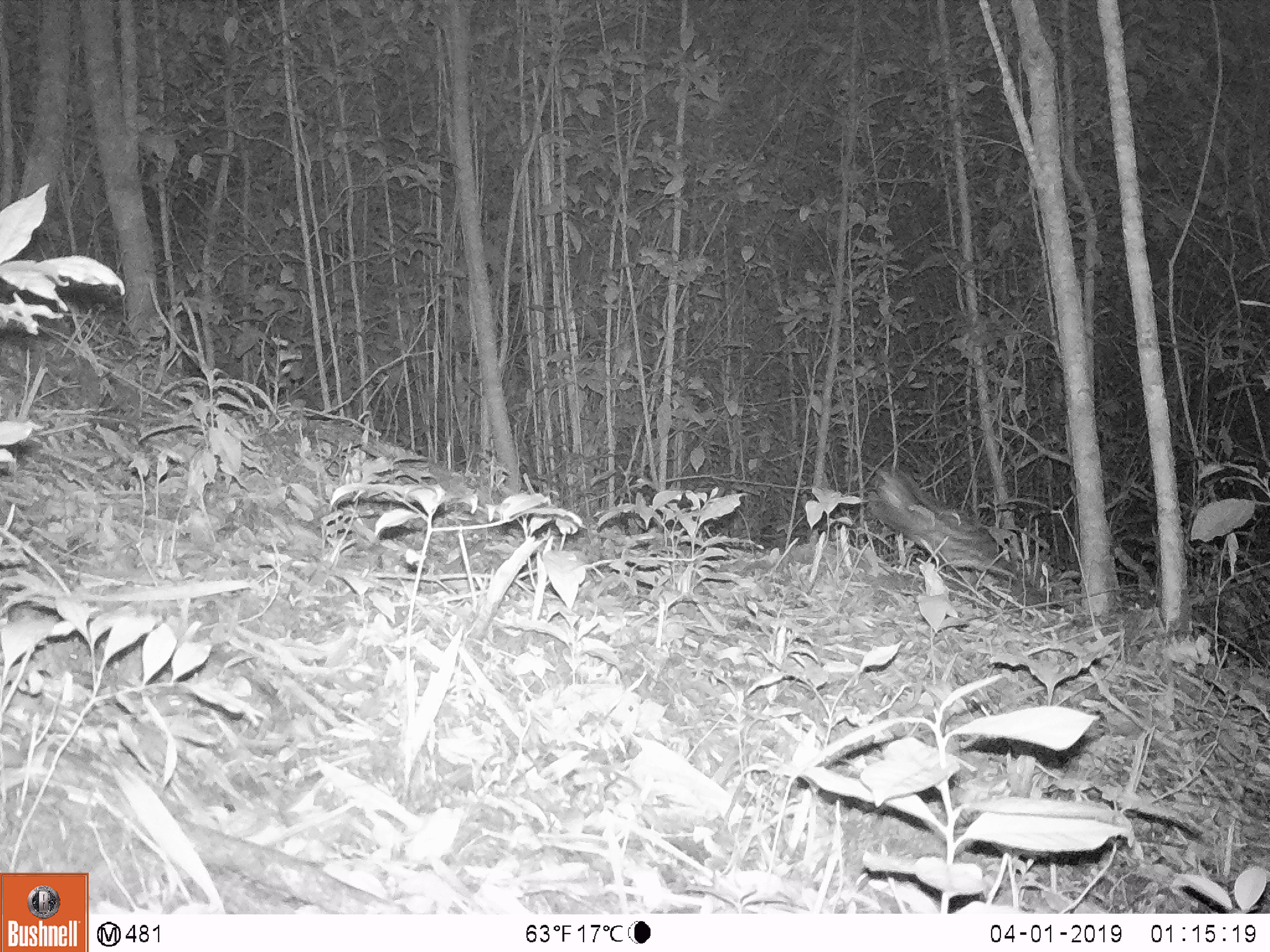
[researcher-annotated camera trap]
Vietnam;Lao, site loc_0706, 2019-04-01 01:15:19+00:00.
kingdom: Animalia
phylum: Chordata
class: Mammalia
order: Carnivora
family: Prionodontidae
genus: Prionodon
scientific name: Prionodon pardicolor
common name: spotted linsang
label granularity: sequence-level